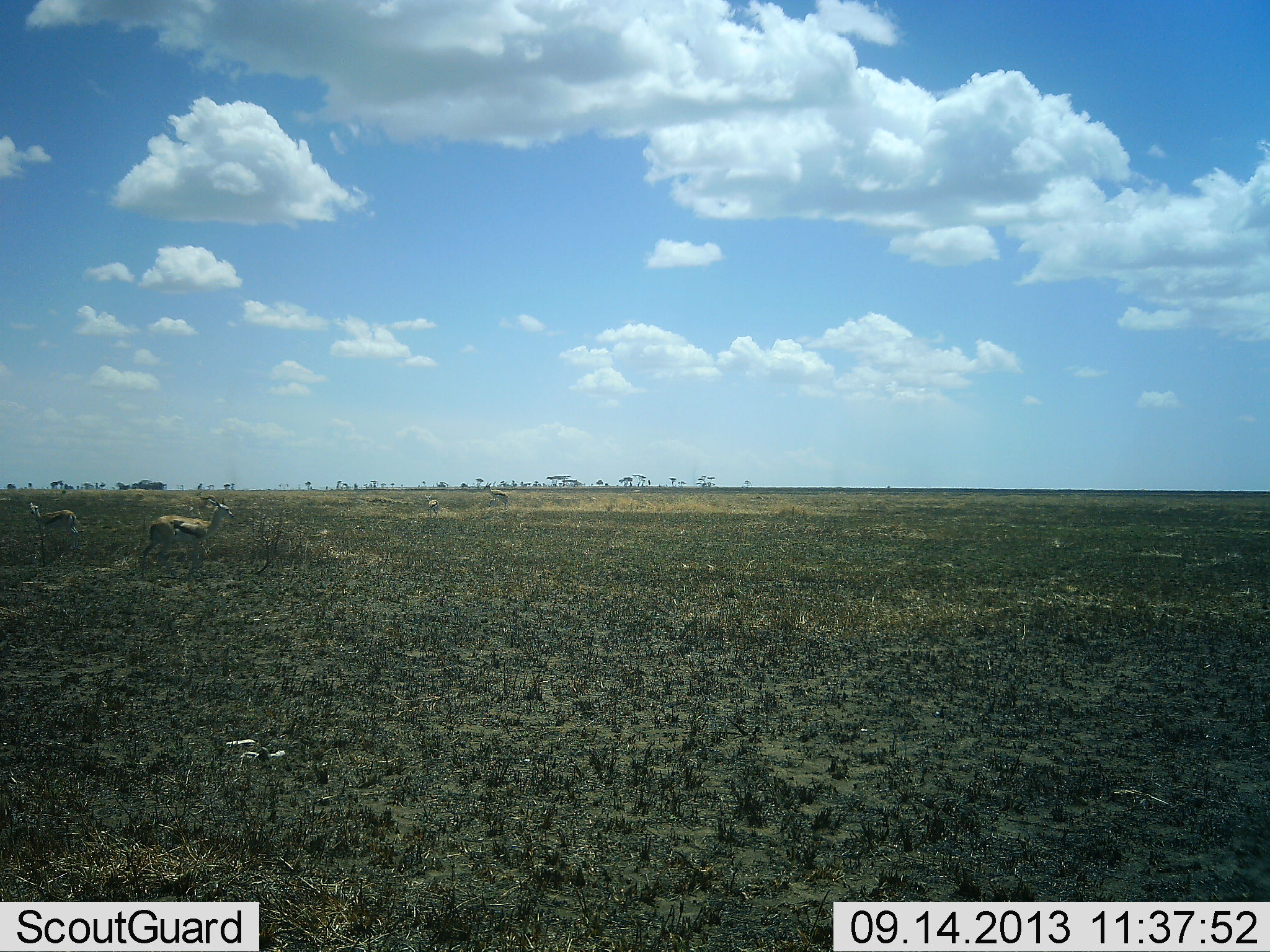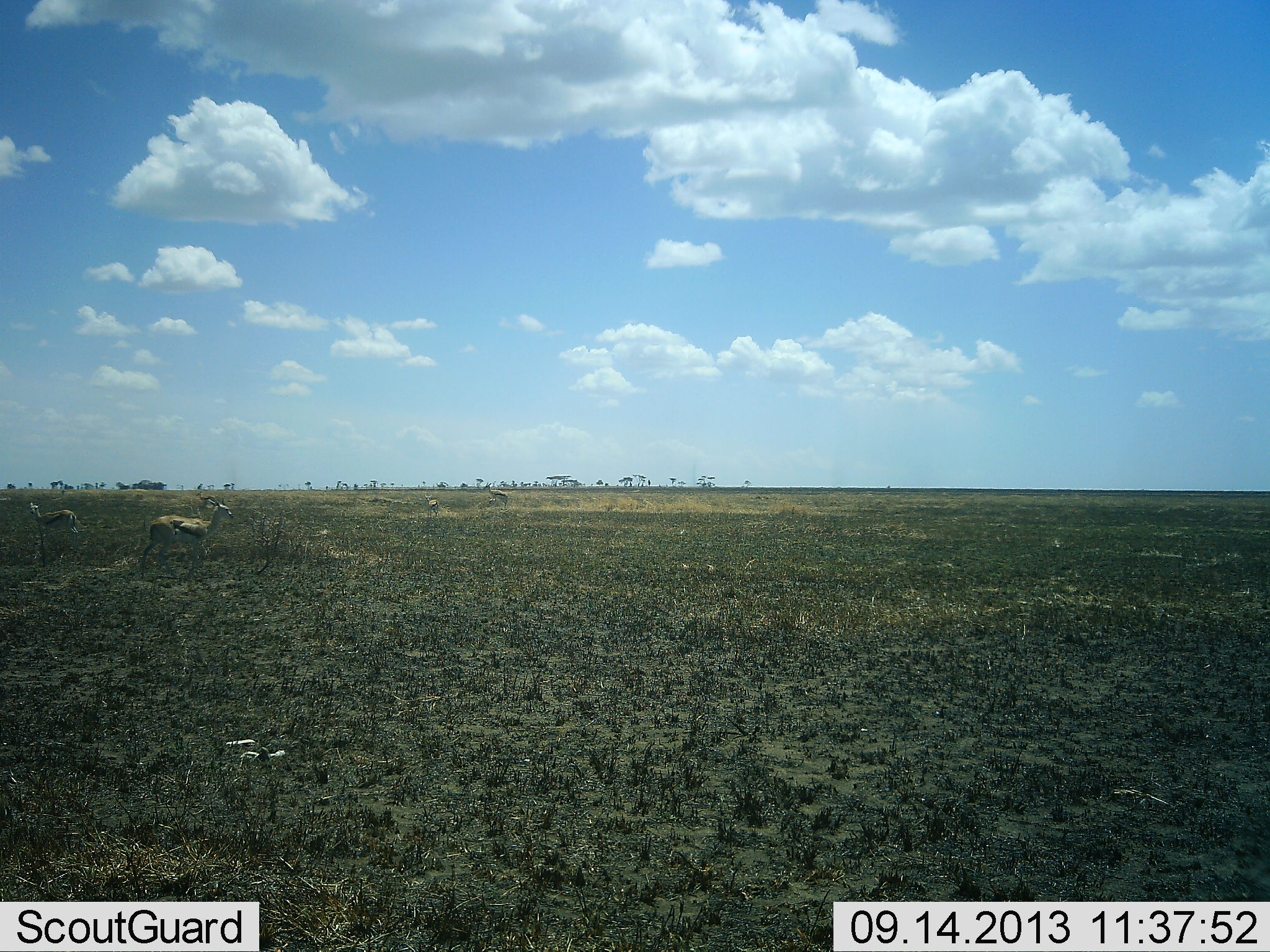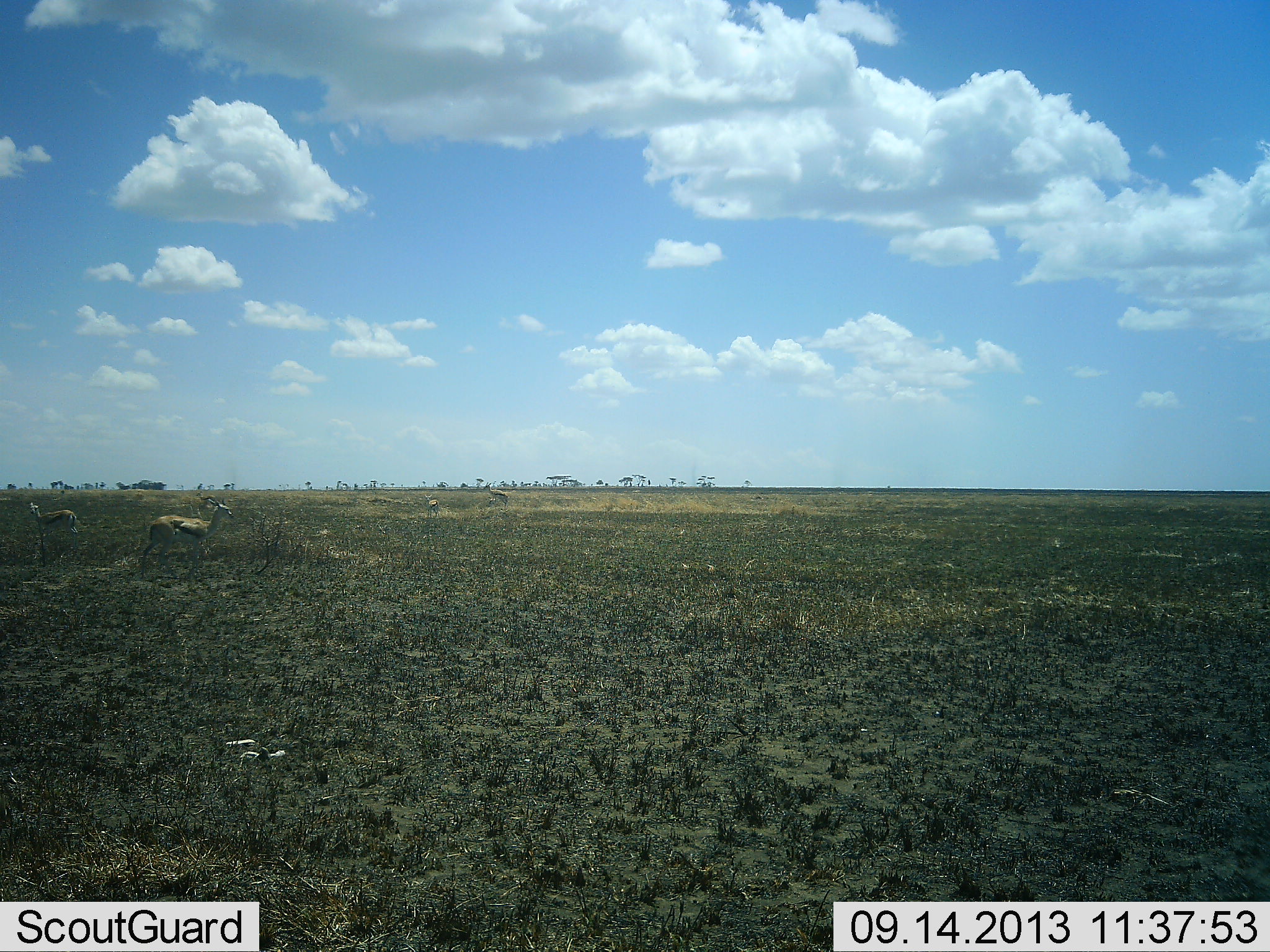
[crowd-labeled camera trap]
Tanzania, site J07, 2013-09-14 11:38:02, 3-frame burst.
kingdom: Animalia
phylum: Chordata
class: Mammalia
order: Artiodactyla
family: Bovidae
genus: Eudorcas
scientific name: Eudorcas thomsonii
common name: thomson's gazelle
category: gazellethomsons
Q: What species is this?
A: Gazellethomsons (thomson's gazelle) (Eudorcas thomsonii).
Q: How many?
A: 3.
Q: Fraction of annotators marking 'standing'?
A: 100%.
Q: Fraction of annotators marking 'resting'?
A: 0%.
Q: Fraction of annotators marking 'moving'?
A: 0%.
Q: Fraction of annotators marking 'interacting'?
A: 0%.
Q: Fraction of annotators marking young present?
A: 0%.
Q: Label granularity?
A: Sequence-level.